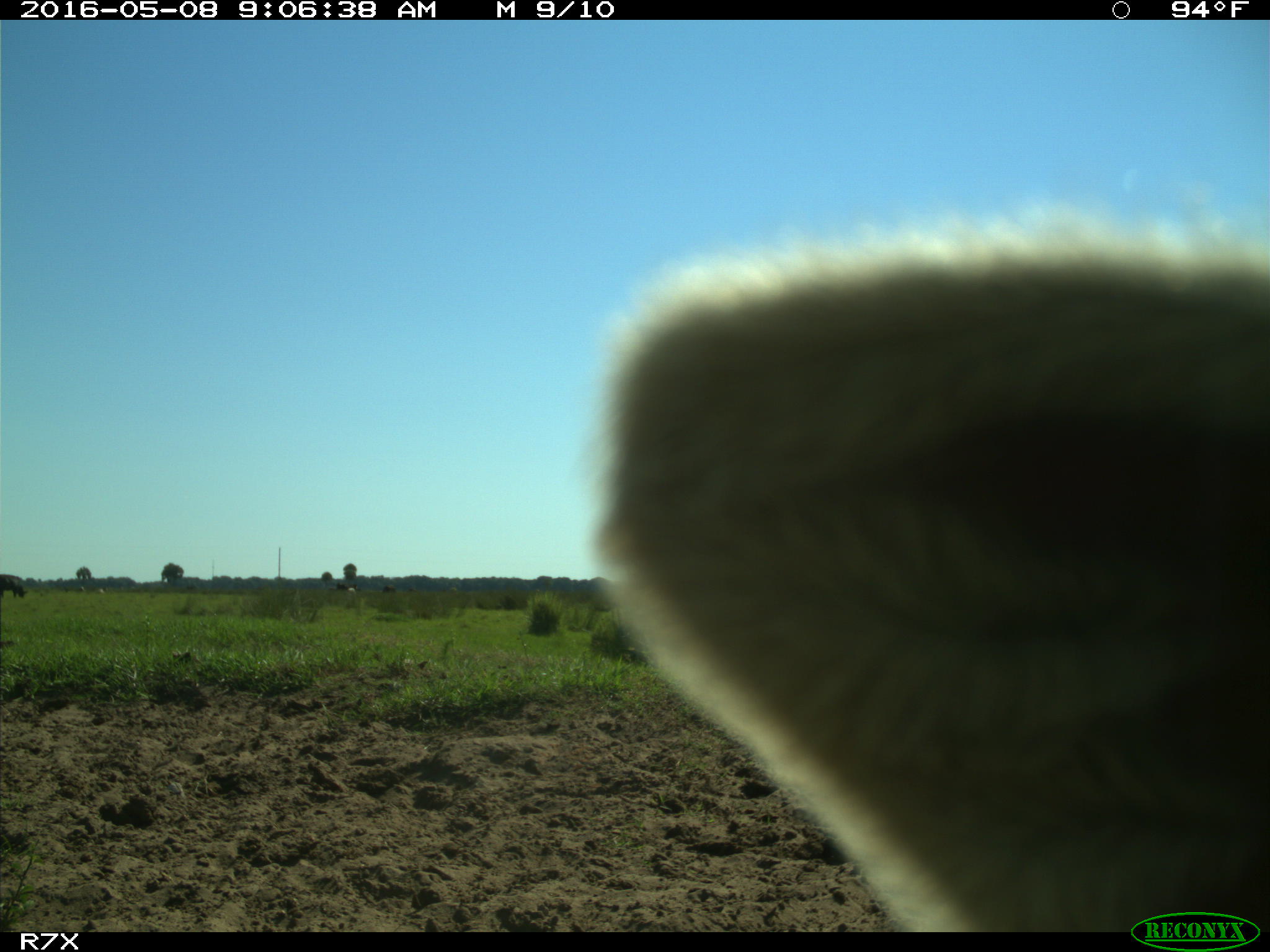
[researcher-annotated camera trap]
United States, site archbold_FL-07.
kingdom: Animalia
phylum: Chordata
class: Mammalia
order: Artiodactyla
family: Bovidae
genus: Bos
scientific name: Bos taurus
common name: domestic cow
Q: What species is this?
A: Bos taurus (domestic cow).